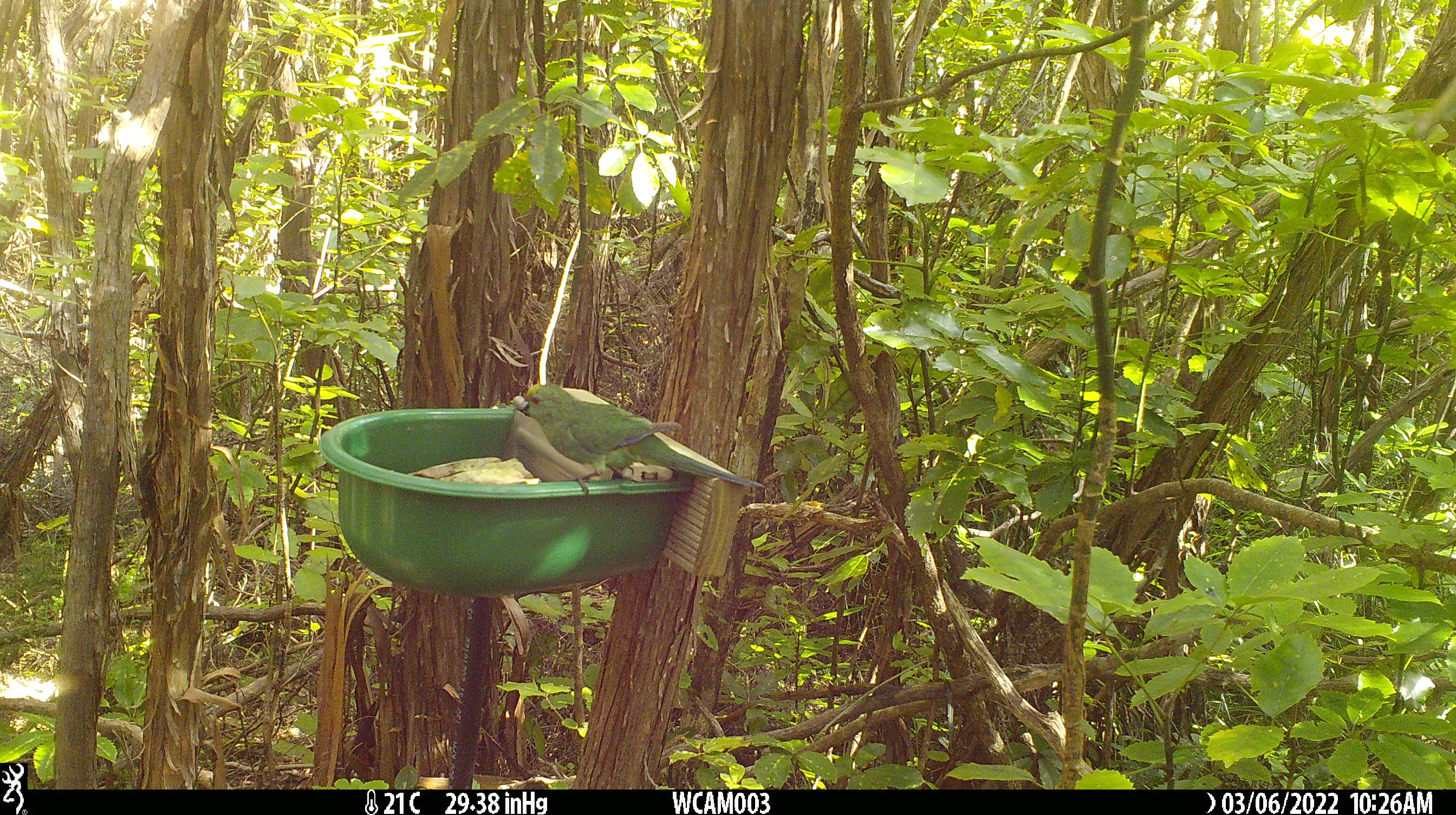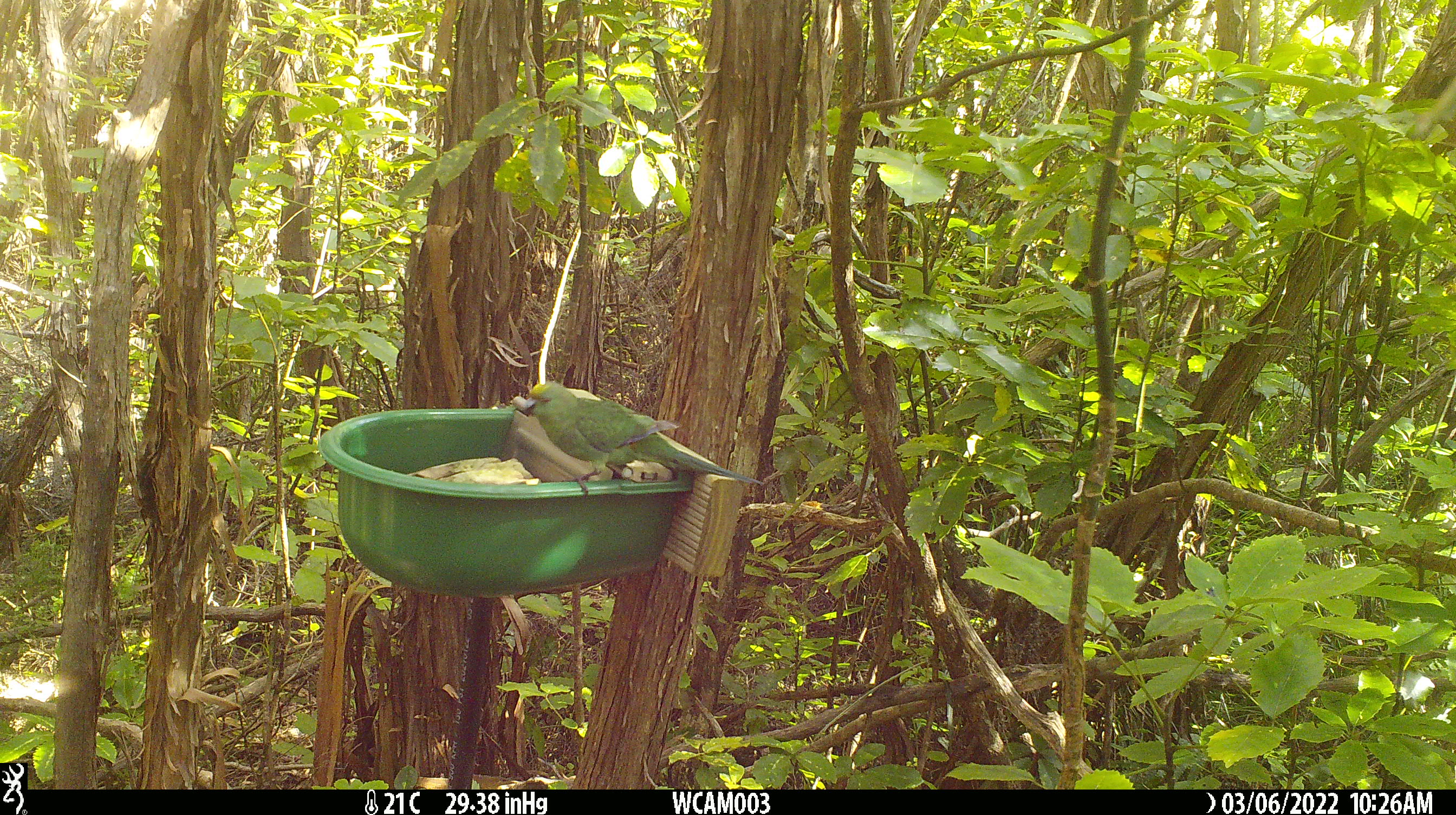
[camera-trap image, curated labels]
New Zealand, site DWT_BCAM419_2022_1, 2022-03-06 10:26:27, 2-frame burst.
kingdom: Animalia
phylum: Chordata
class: Aves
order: Psittaciformes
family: Psittaculidae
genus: Cyanoramphus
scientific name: Cyanoramphus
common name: parakeet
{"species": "parakeet (Cyanoramphus)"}